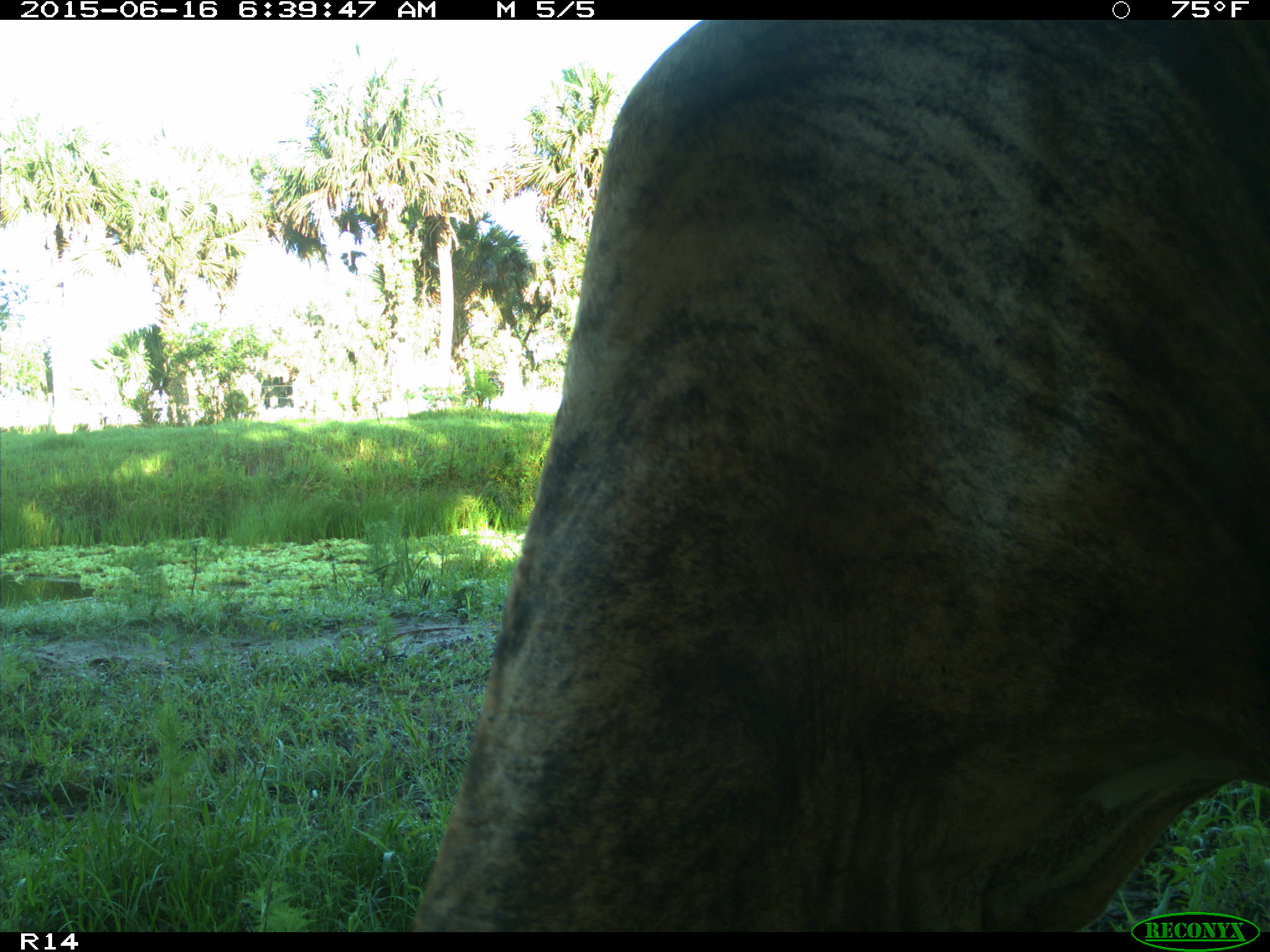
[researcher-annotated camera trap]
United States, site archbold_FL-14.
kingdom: Animalia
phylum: Chordata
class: Mammalia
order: Artiodactyla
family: Bovidae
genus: Bos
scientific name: Bos taurus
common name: domestic cow